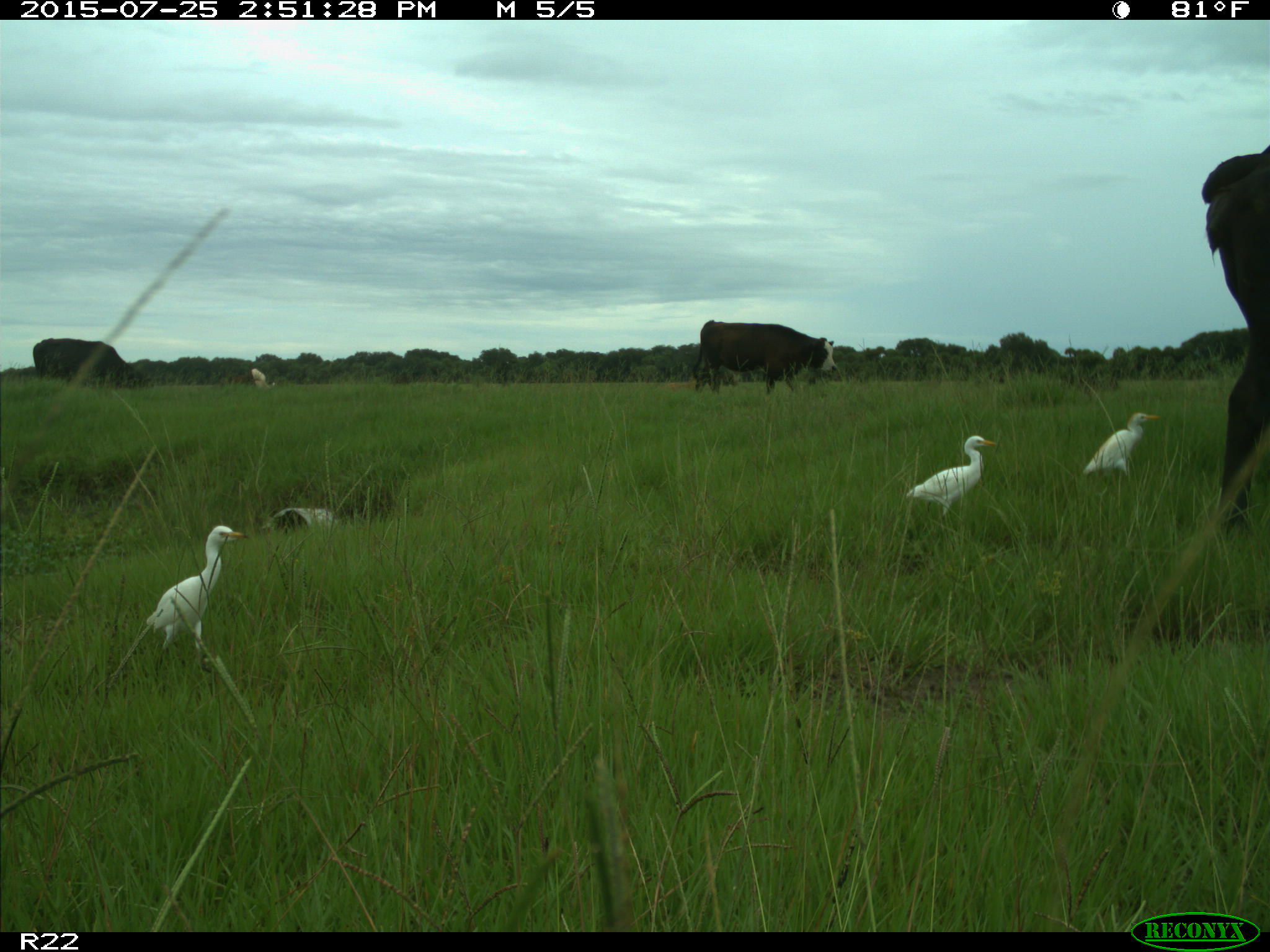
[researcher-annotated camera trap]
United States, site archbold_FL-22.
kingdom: Animalia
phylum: Chordata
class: Mammalia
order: Artiodactyla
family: Bovidae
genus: Bos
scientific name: Bos taurus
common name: domestic cow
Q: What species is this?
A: Bos taurus (domestic cow).